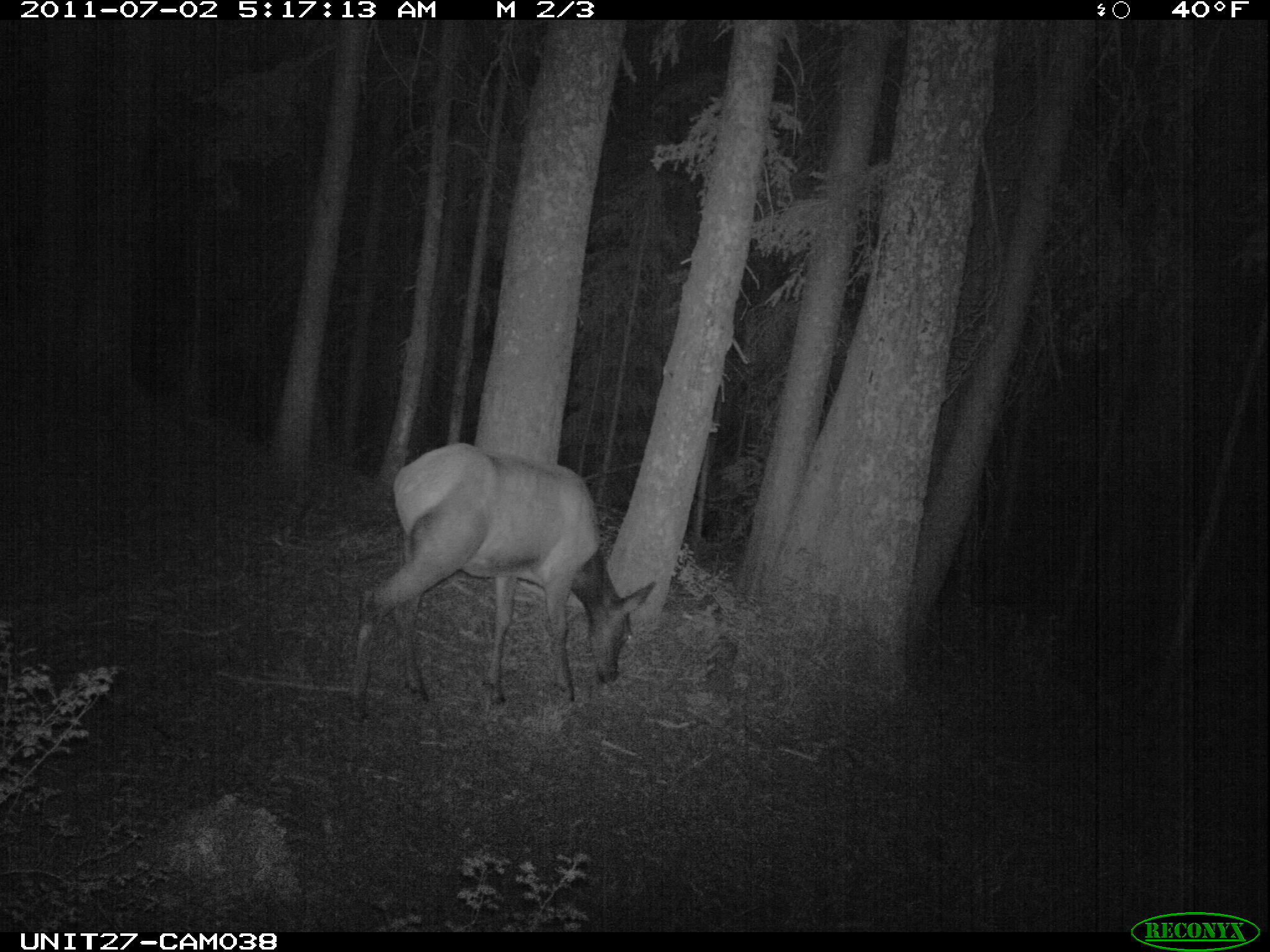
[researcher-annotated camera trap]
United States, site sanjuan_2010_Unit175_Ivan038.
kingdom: Animalia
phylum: Chordata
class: Mammalia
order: Artiodactyla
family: Cervidae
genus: Cervus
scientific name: Cervus elaphus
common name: red deer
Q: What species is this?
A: Cervus elaphus (red deer).